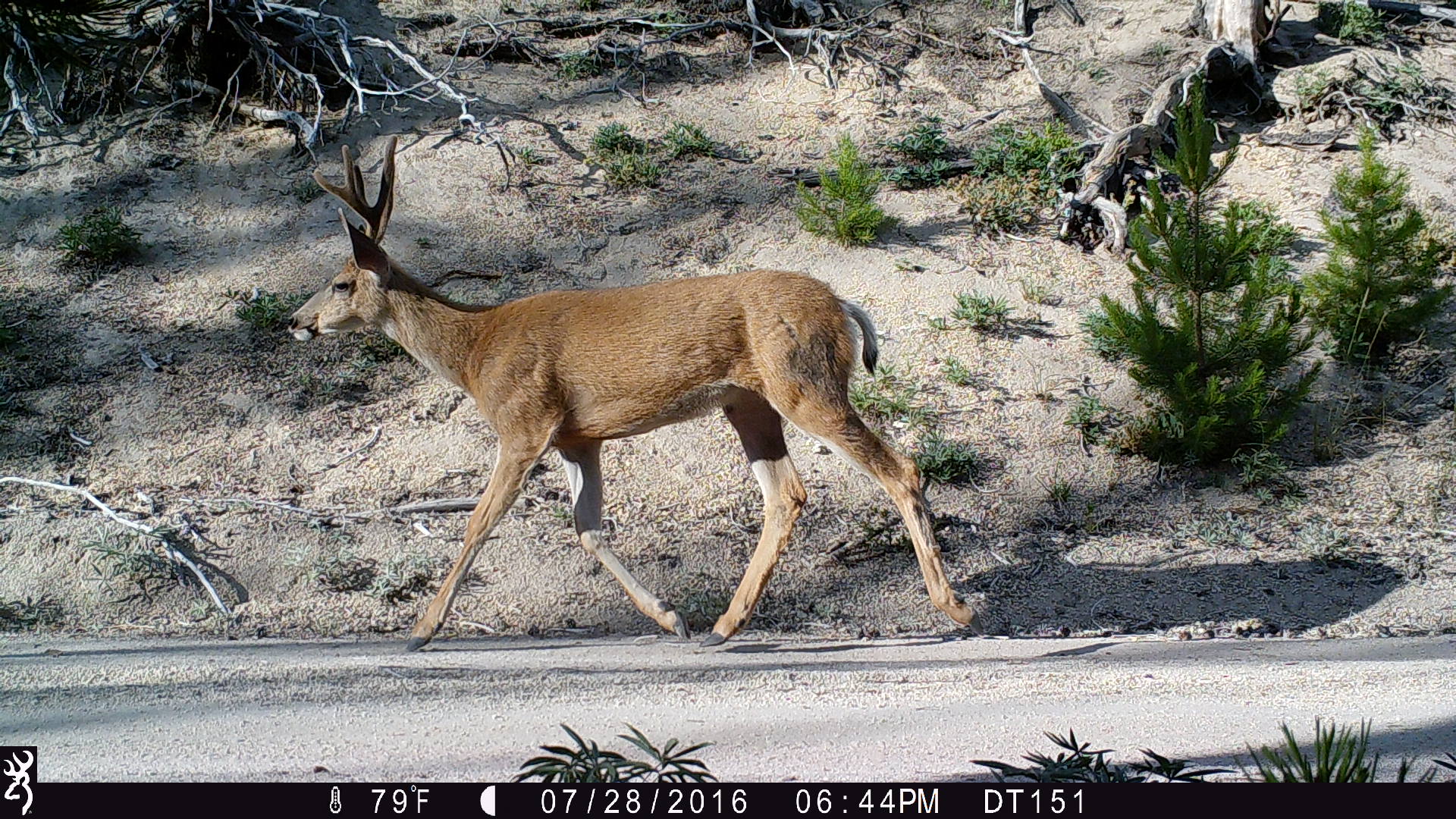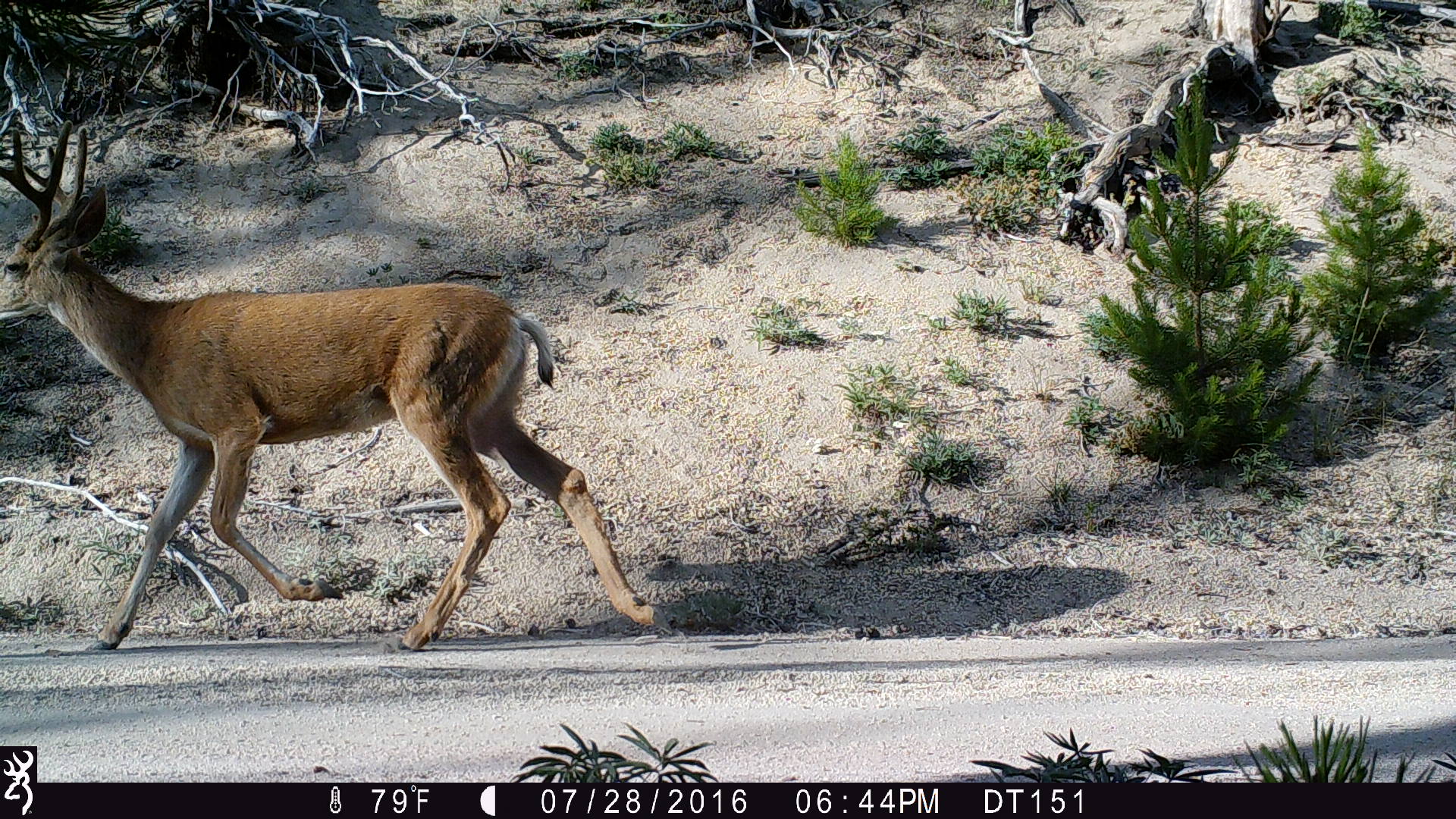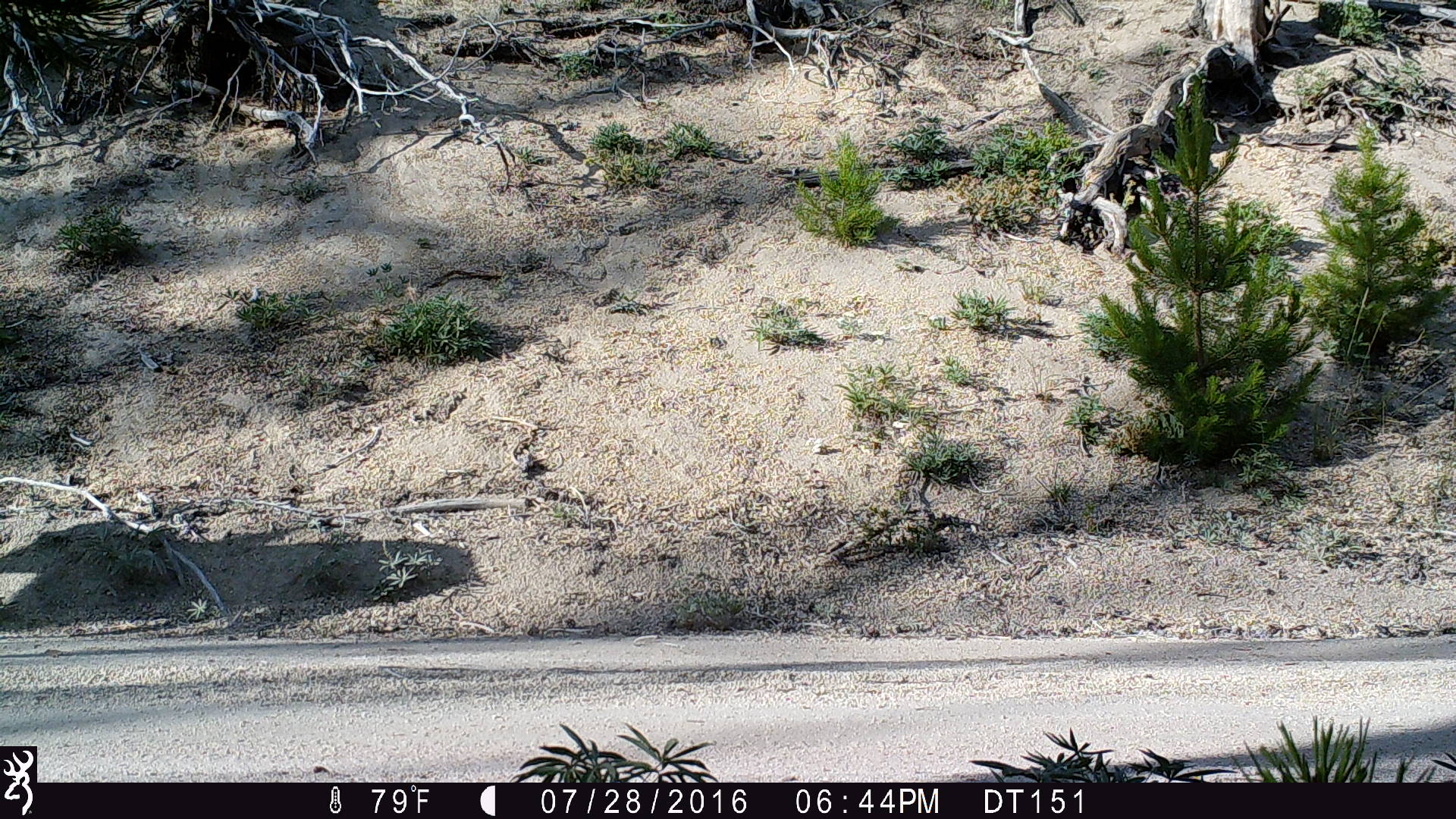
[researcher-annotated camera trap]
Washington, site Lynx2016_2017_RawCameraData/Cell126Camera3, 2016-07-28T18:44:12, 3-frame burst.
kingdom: Animalia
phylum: Chordata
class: Mammalia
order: Artiodactyla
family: Cervidae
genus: Odocoileus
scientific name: Odocoileus hemionus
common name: mule deer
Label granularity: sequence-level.